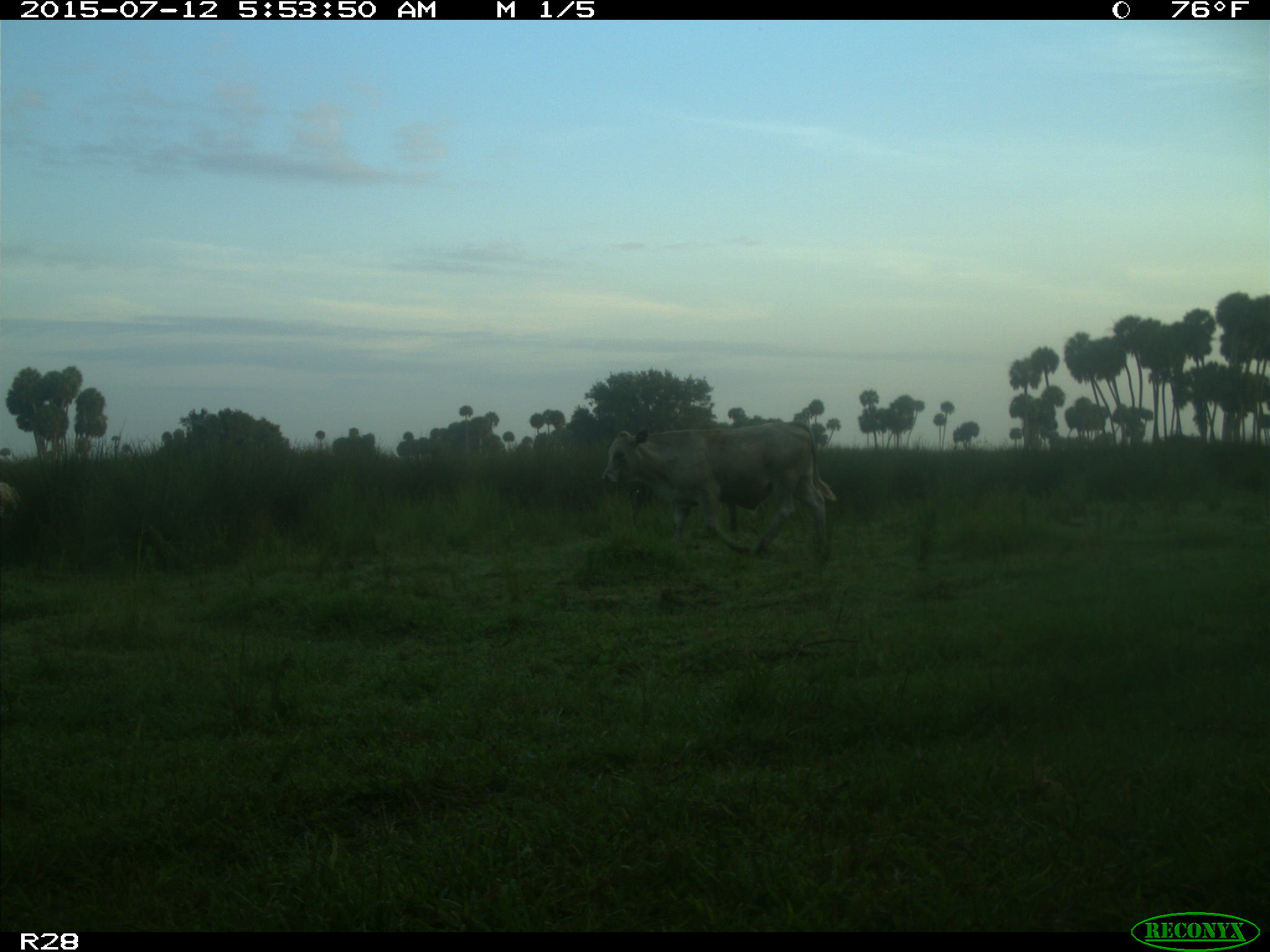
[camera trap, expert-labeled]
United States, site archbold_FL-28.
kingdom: Animalia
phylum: Chordata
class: Mammalia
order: Artiodactyla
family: Bovidae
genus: Bos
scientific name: Bos taurus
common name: domestic cow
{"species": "Bos taurus (domestic cow)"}